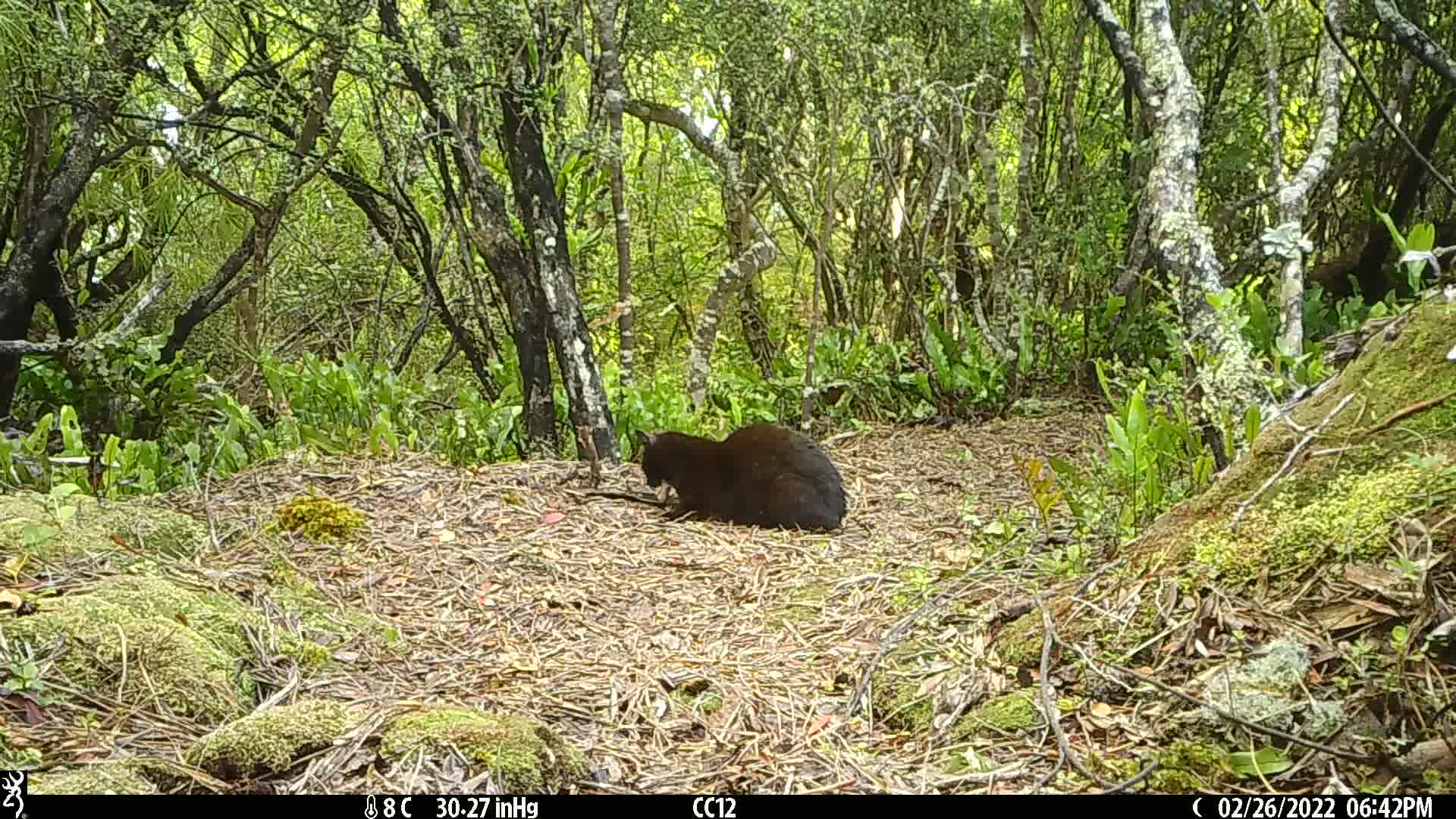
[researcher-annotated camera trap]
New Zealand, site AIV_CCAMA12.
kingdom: Animalia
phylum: Chordata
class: Mammalia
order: Carnivora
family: Felidae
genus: Felis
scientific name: Felis catus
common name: domestic cat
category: cat